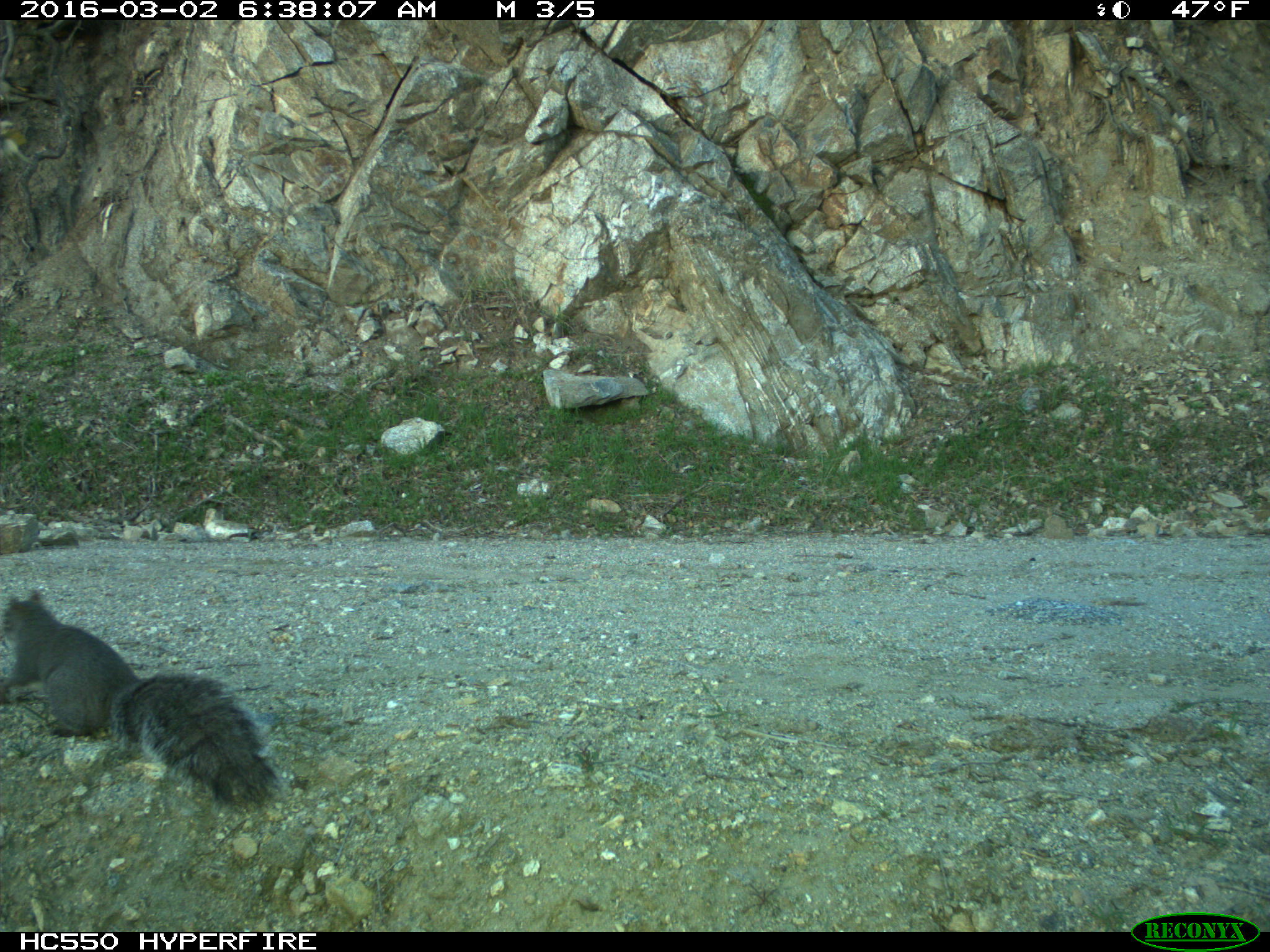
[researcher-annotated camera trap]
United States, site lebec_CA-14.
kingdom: Animalia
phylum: Chordata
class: Mammalia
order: Rodentia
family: Sciuridae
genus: Sciurus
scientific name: Sciurus carolinensis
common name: eastern gray squirrel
Sciurus carolinensis (eastern gray squirrel).